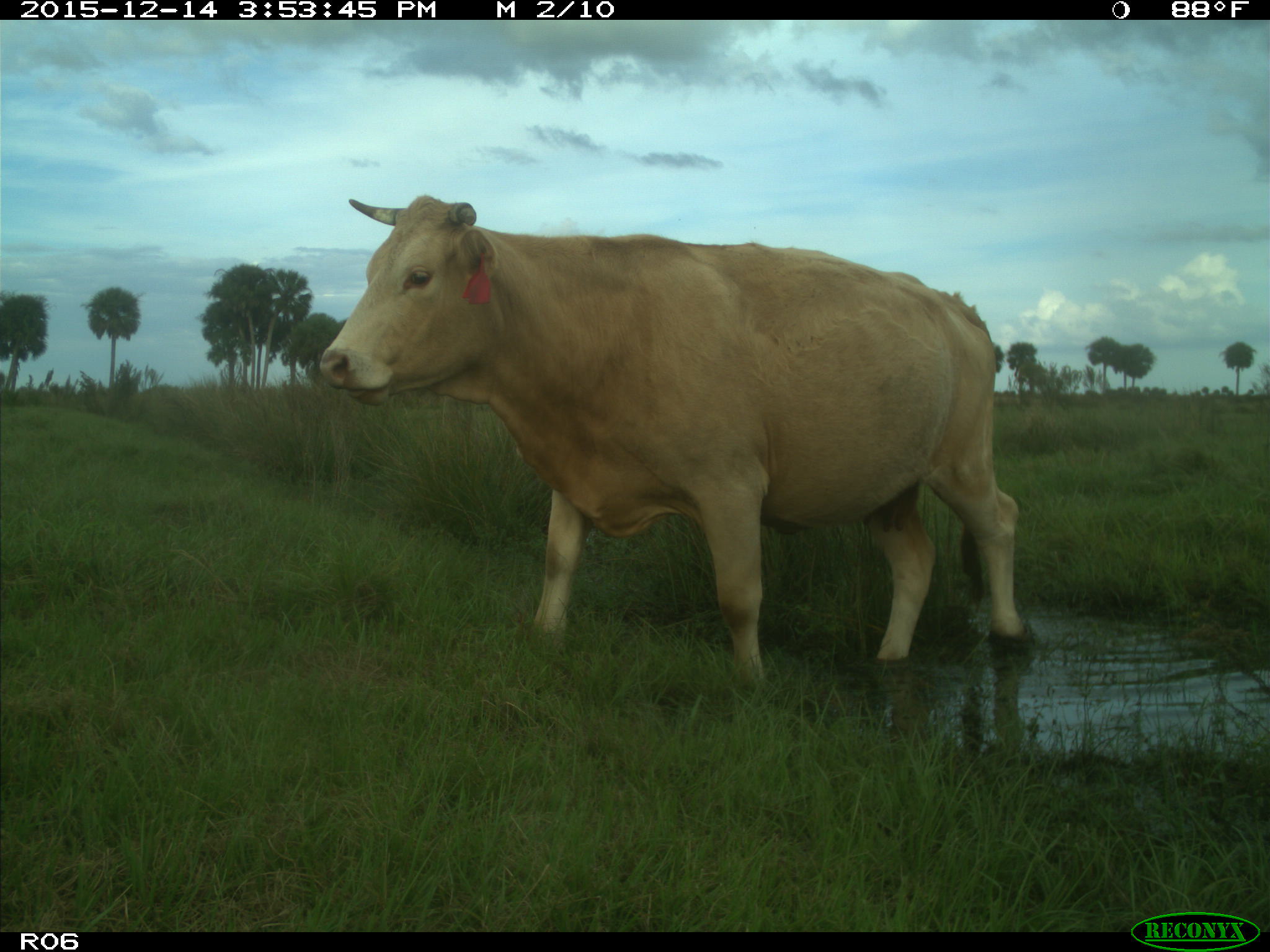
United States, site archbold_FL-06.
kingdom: Animalia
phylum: Chordata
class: Mammalia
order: Artiodactyla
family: Bovidae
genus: Bos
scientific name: Bos taurus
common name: domestic cow